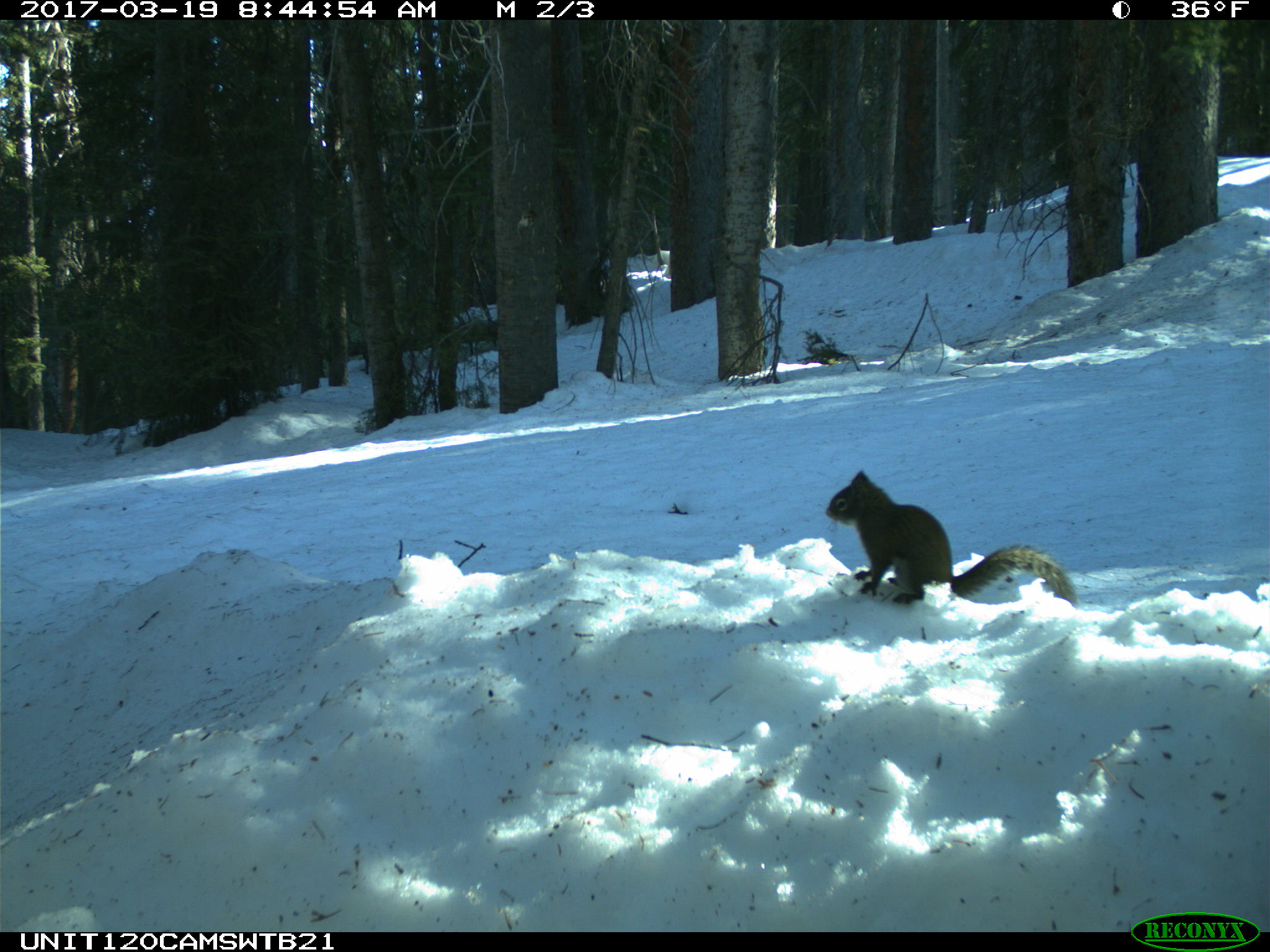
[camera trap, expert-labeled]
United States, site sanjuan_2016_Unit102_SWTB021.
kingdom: Animalia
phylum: Chordata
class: Mammalia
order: Rodentia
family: Sciuridae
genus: Tamiasciurus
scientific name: Tamiasciurus hudsonicus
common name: american red squirrel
Tamiasciurus hudsonicus (american red squirrel).